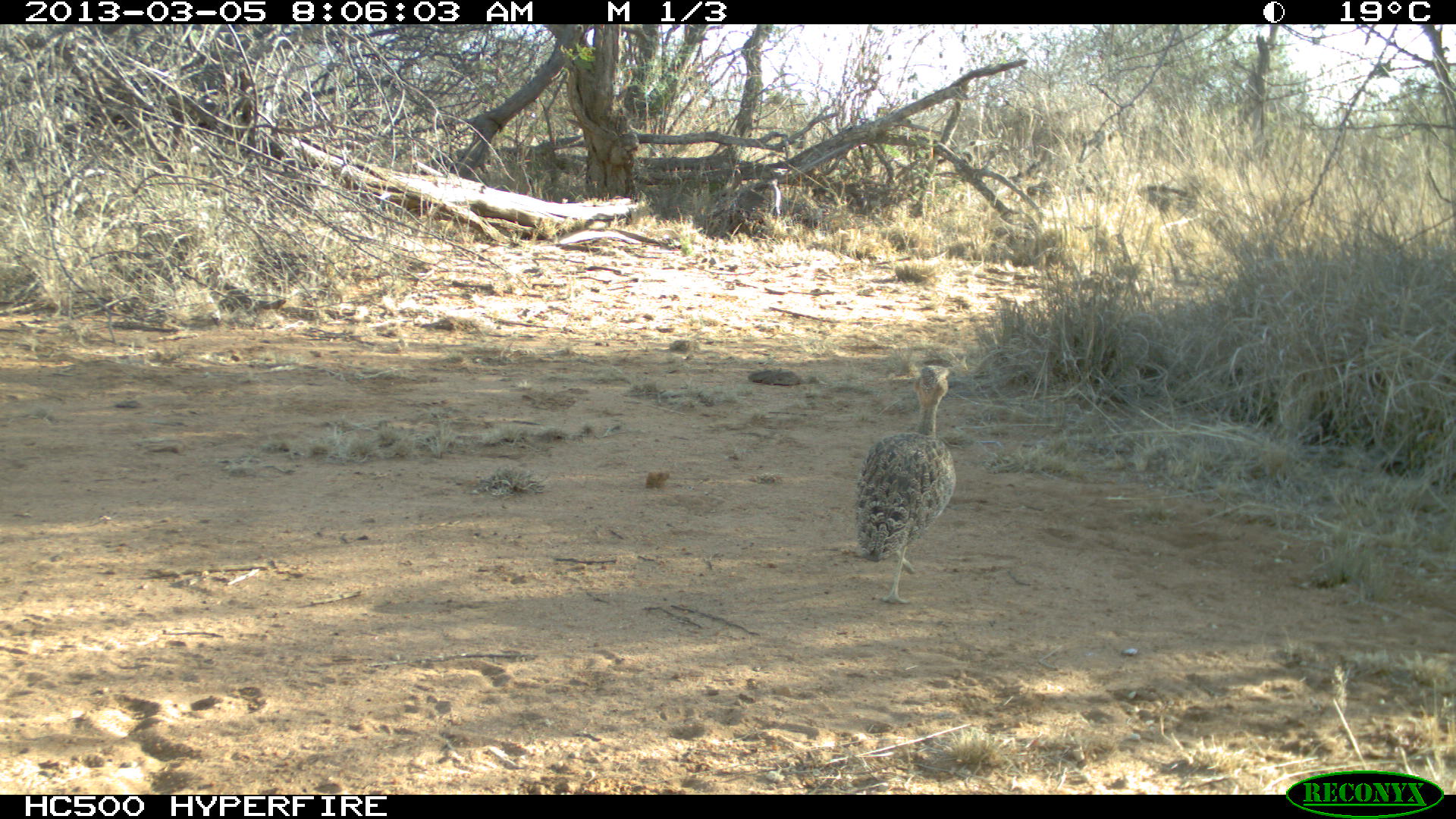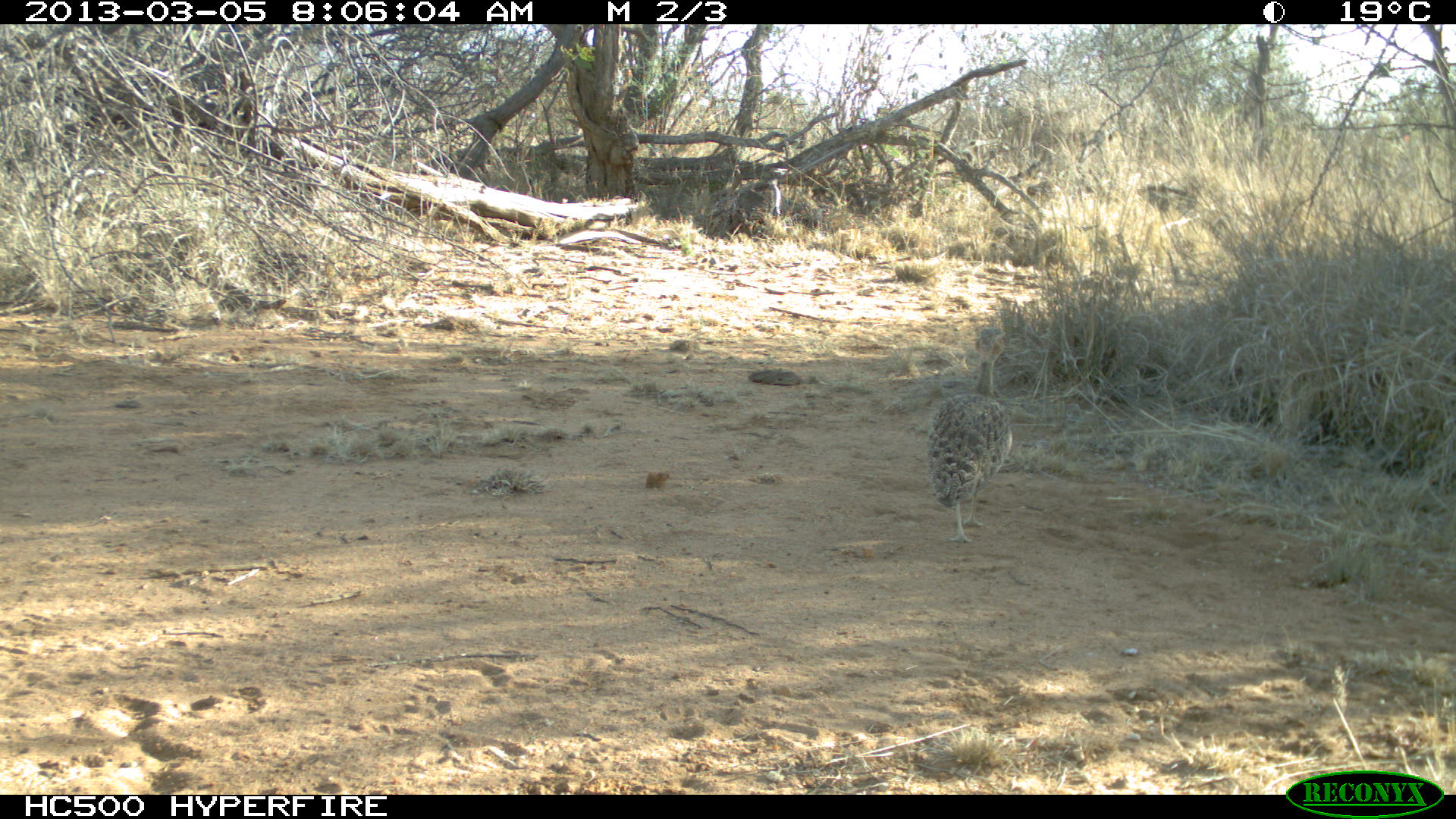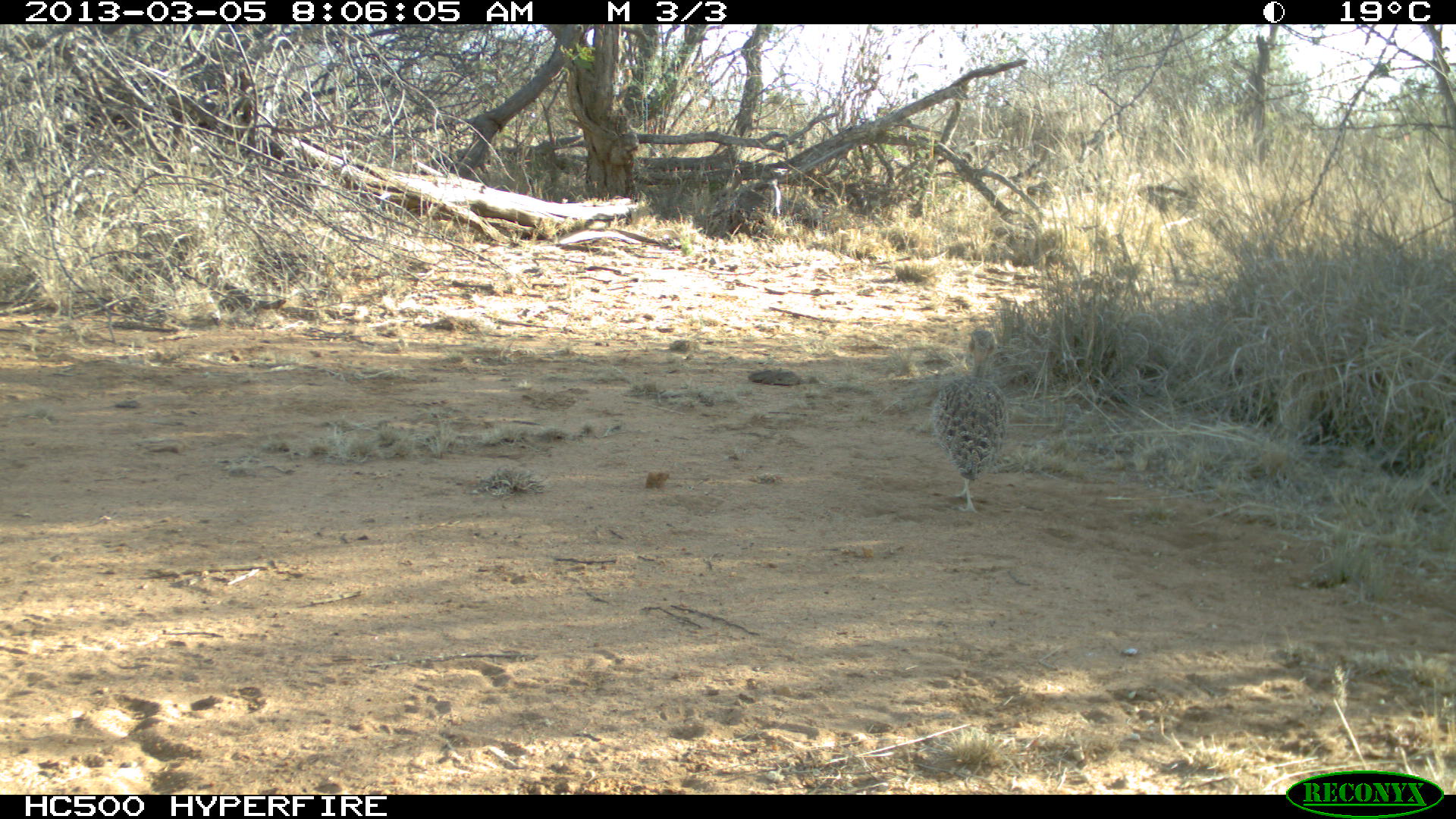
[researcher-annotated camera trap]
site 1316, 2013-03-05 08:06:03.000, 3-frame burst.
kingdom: Animalia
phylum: Chordata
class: Aves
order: Otidiformes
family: Otididae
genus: Eupodotis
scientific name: Eupodotis gindiana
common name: buff-crested bustard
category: lophotis gindiana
Lophotis gindiana (buff-crested bustard) (Eupodotis gindiana), count 1.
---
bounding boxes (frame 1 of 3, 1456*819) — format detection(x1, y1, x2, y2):
lophotis gindiana: detection(853, 363, 956, 603)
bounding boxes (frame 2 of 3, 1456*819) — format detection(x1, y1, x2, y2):
lophotis gindiana: detection(925, 325, 1013, 545)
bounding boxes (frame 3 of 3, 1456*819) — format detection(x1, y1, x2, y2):
lophotis gindiana: detection(930, 328, 1011, 516)